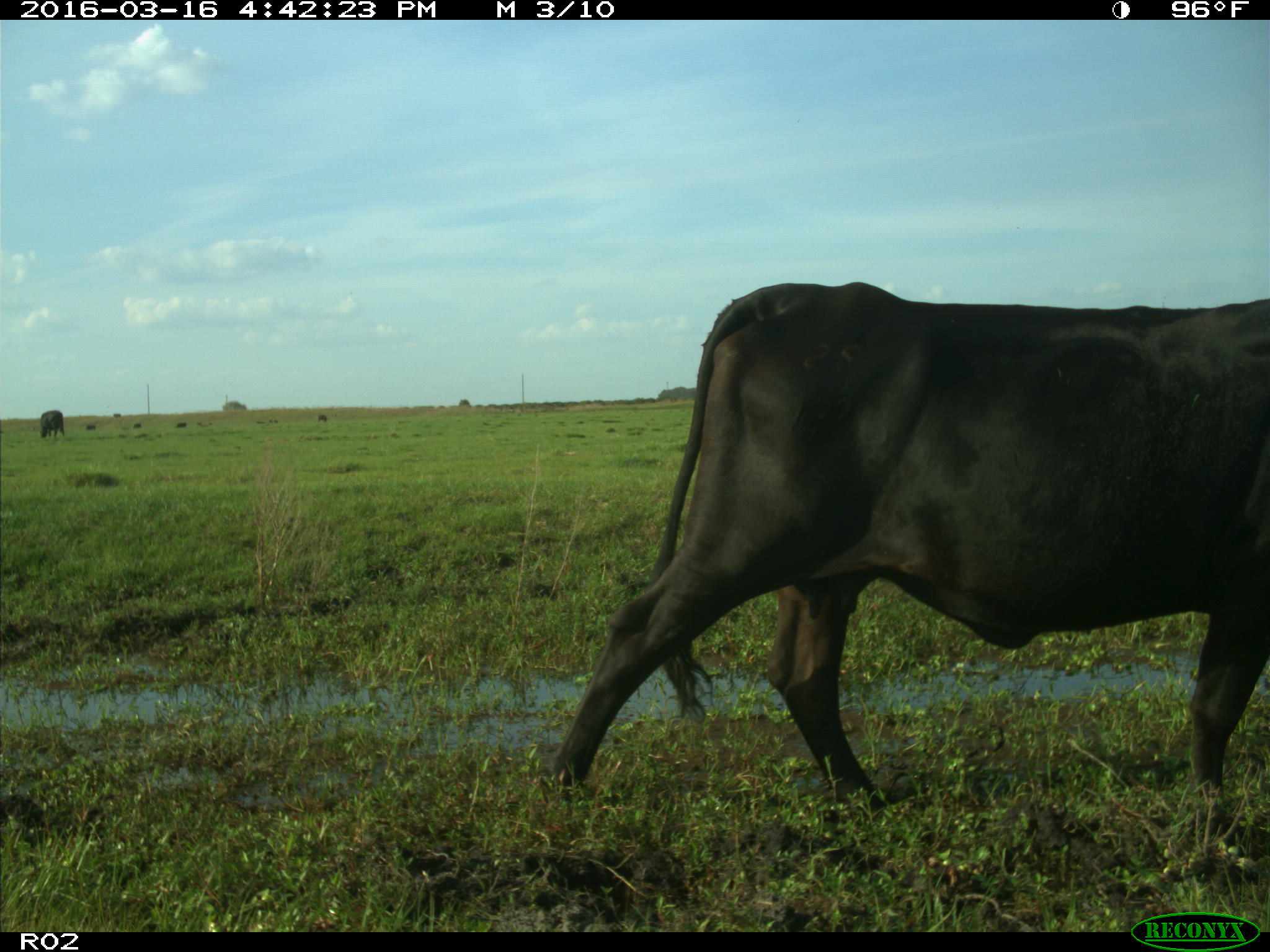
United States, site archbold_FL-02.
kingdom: Animalia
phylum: Chordata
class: Mammalia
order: Artiodactyla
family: Bovidae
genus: Bos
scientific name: Bos taurus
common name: domestic cow